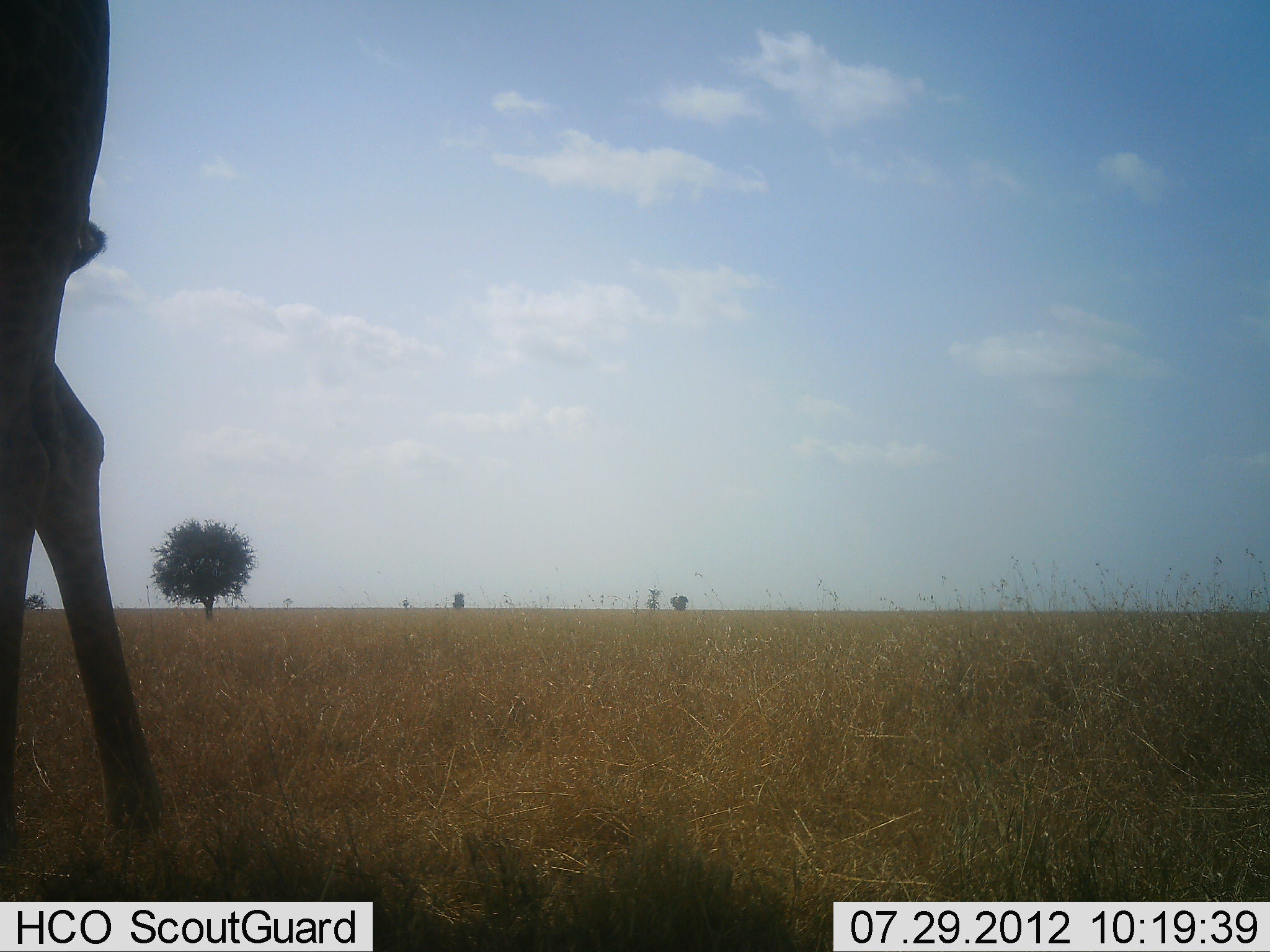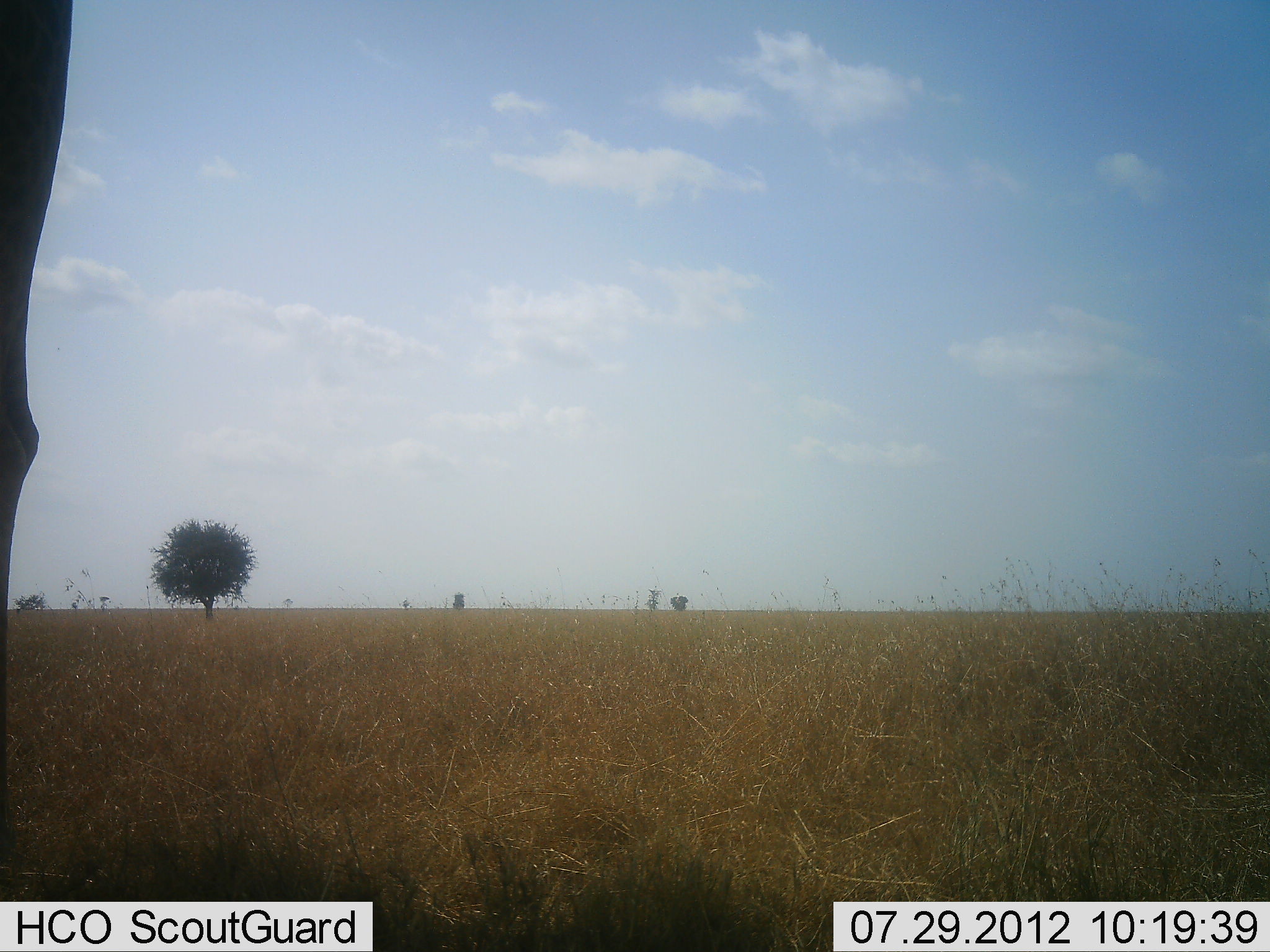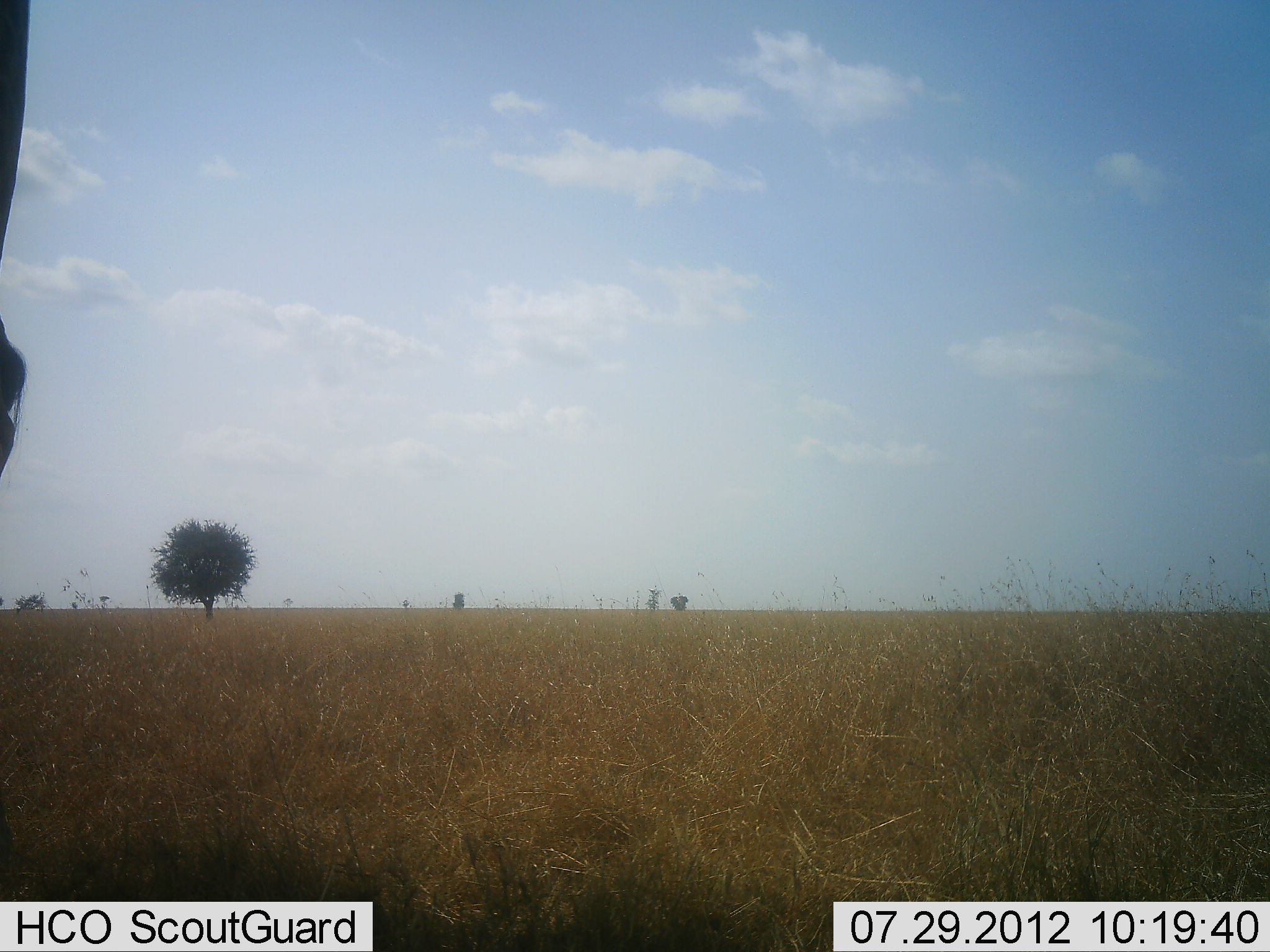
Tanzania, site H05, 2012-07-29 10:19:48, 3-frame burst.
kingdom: Animalia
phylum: Chordata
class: Mammalia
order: Artiodactyla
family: Giraffidae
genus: Giraffa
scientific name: Giraffa camelopardalis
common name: giraffe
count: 1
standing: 40%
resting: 0%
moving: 60%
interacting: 0%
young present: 0%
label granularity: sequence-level